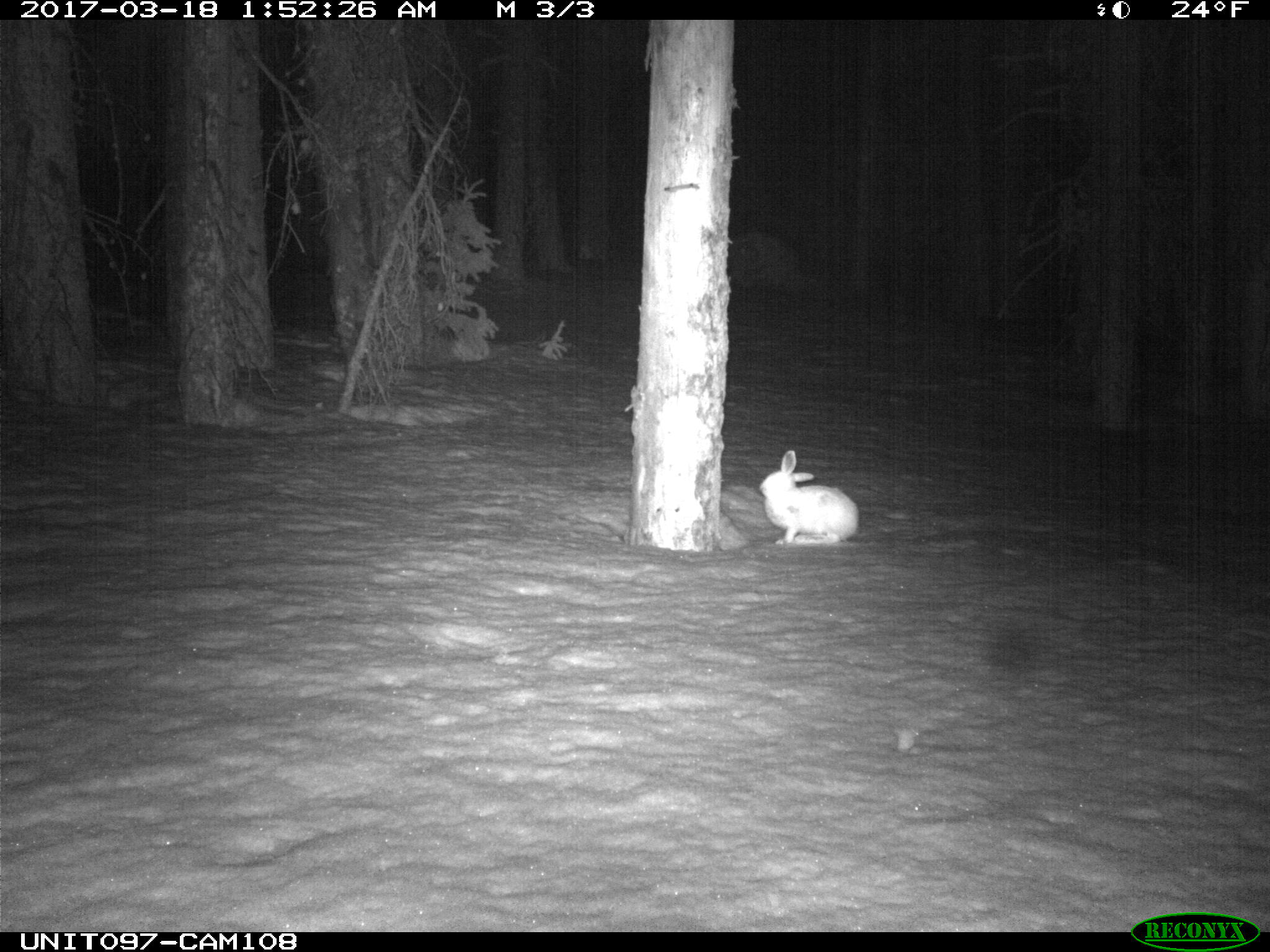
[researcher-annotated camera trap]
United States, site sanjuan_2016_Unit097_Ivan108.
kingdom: Animalia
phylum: Chordata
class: Mammalia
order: Lagomorpha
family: Leporidae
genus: Lepus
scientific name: Lepus americanus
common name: snowshoe hare